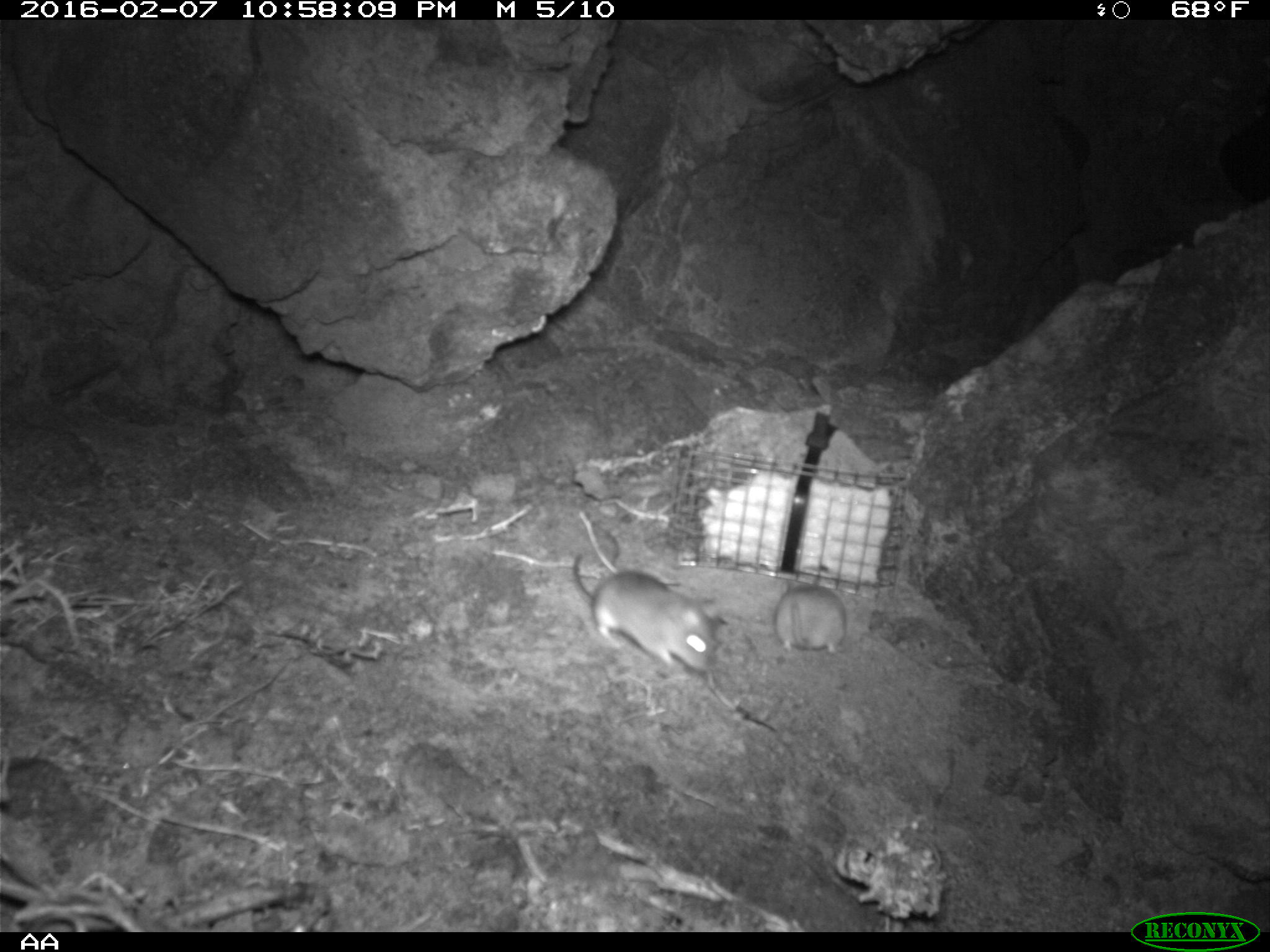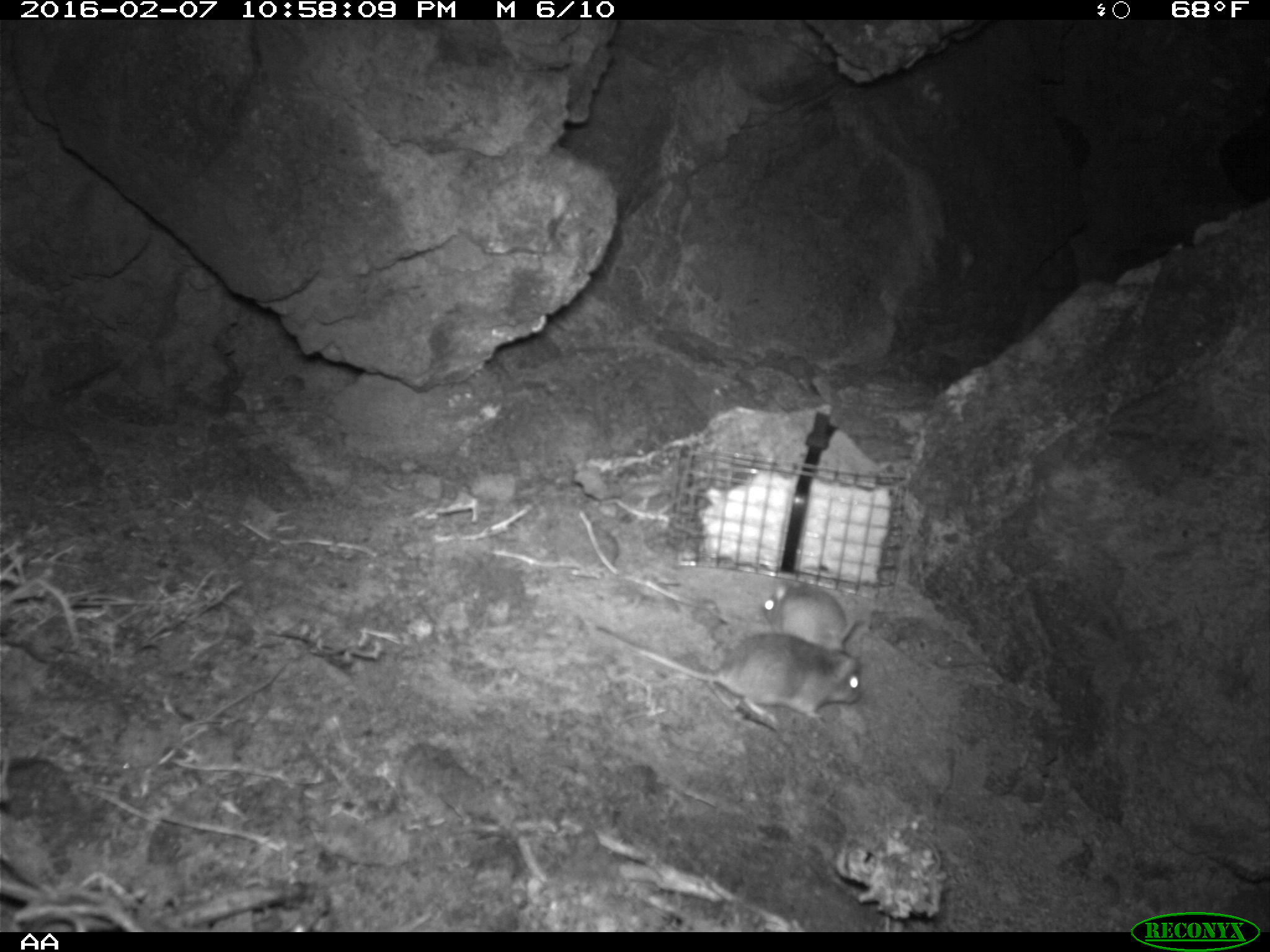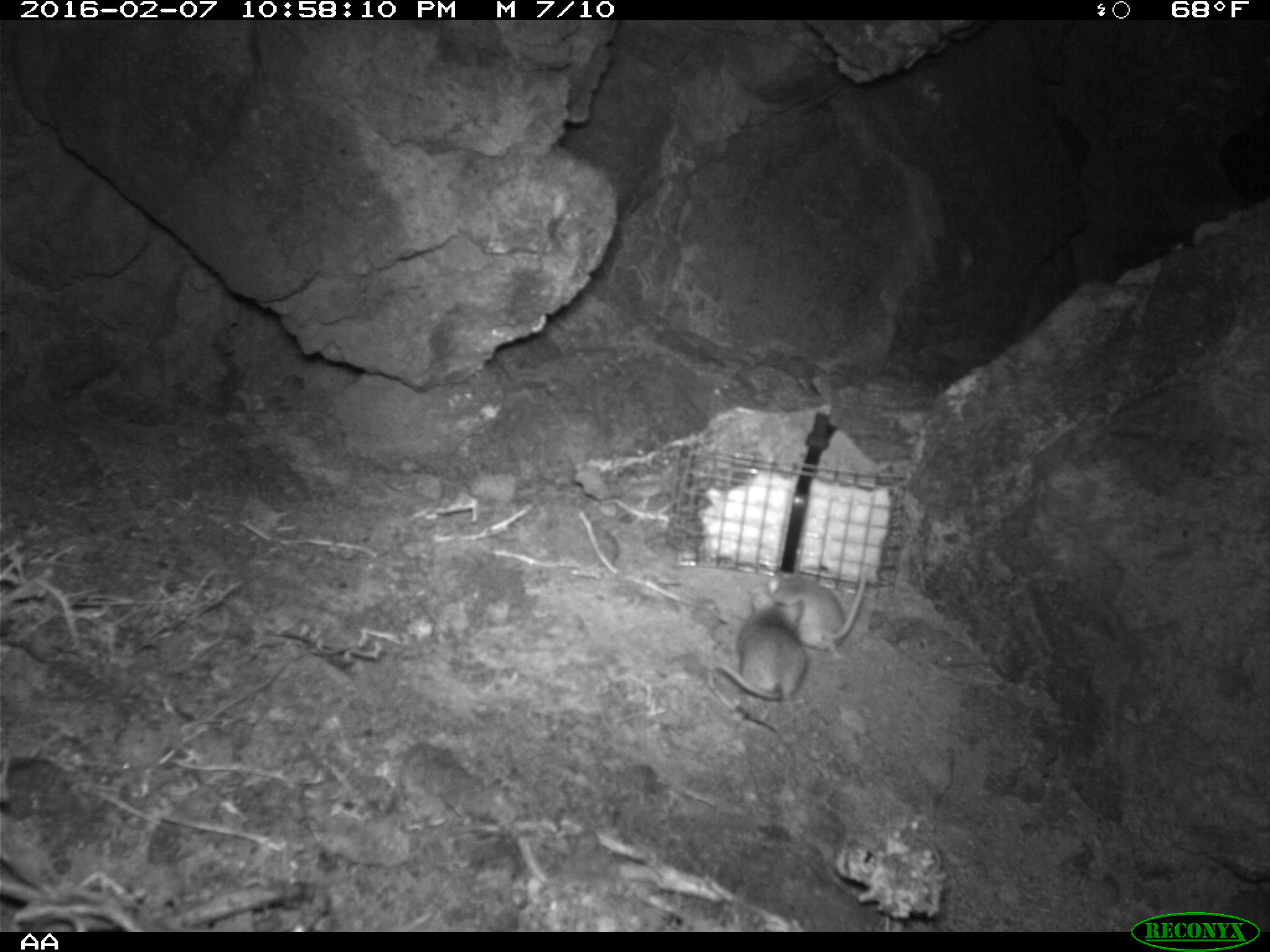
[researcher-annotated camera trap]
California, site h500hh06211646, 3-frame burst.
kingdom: Animalia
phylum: Chordata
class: Mammalia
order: Rodentia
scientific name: Rodentia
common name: rodent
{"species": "rodent (Rodentia)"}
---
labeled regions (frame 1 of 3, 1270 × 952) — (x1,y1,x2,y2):
rodent: (572,552,720,673); (776,572,843,654)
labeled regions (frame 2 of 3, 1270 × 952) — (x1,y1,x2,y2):
rodent: (597,627,863,728); (763,583,859,650)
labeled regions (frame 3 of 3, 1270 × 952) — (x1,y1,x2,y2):
rodent: (714,584,807,703); (768,566,868,659)